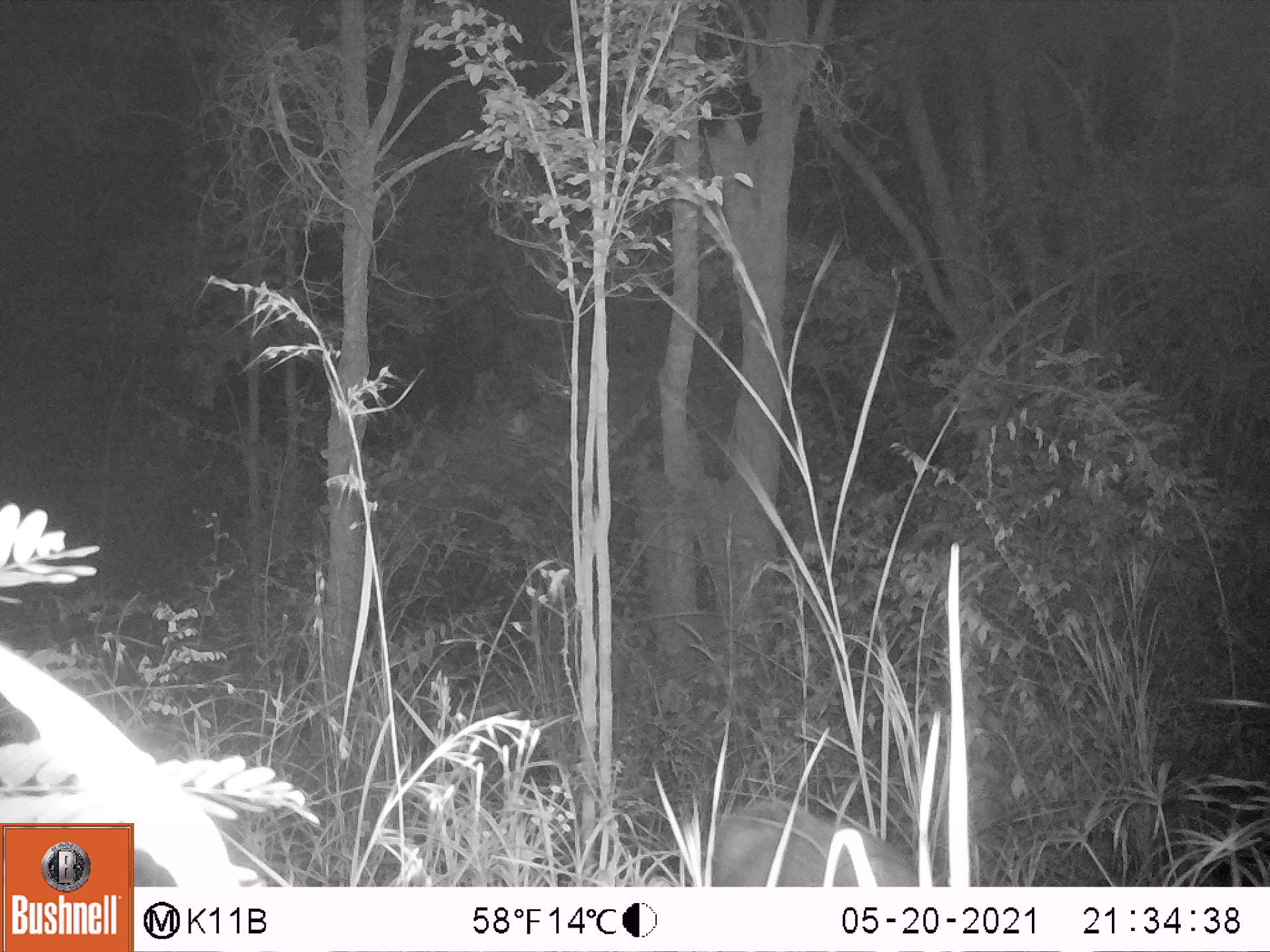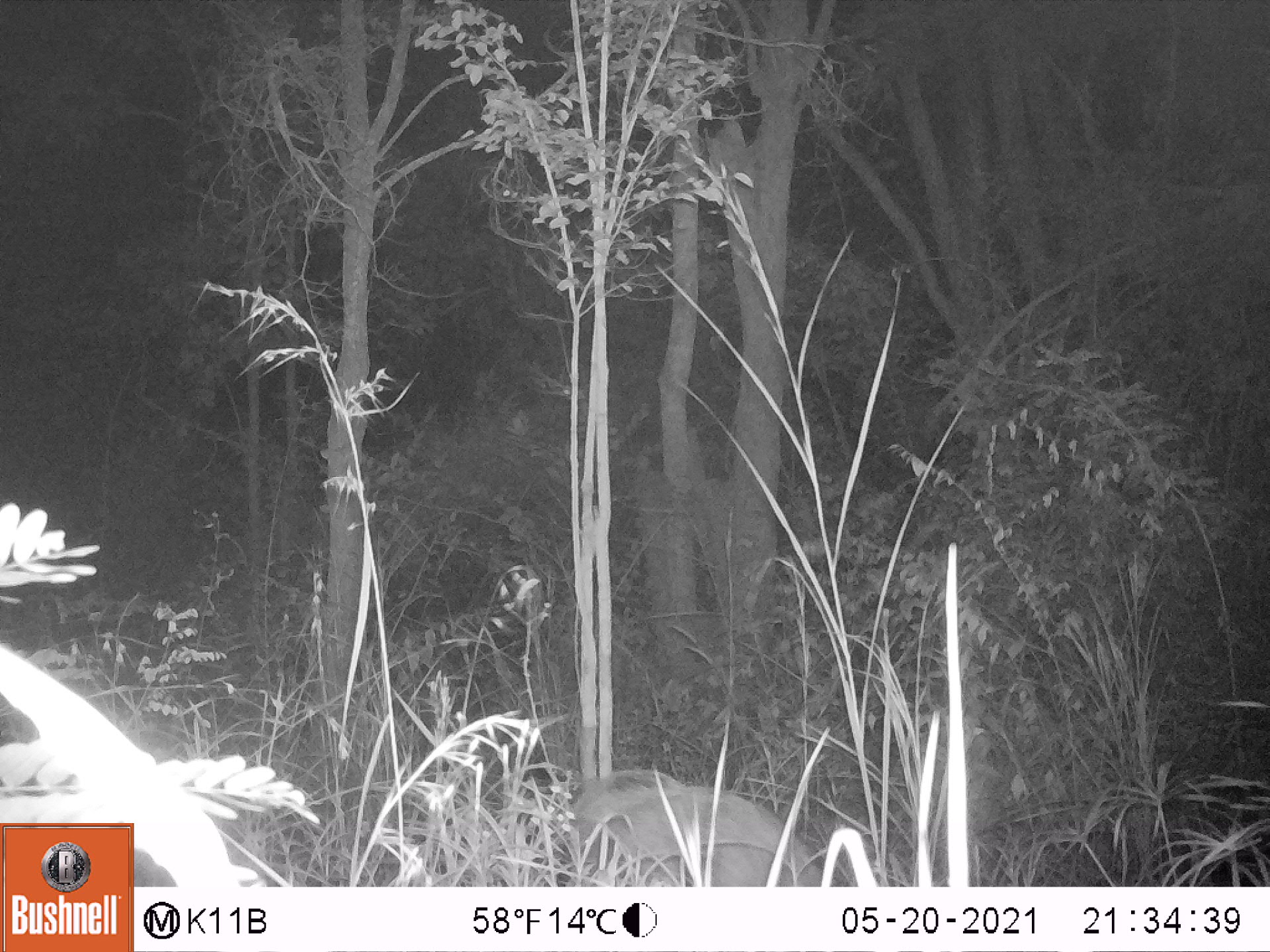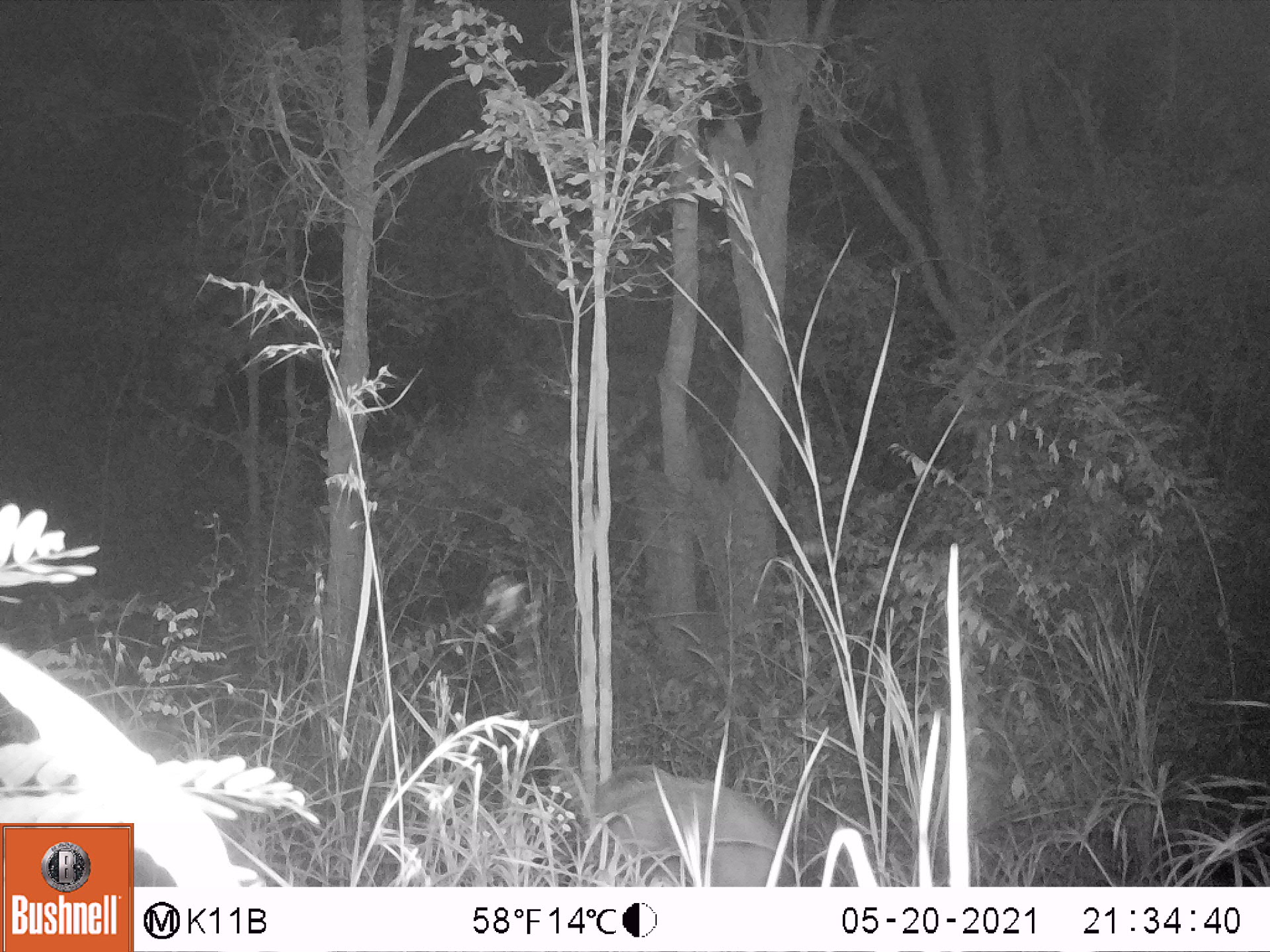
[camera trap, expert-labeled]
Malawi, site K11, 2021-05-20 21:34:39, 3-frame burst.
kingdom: Animalia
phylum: Chordata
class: Mammalia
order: Artiodactyla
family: Suidae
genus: Potamochoerus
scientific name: Potamochoerus larvatus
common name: bushpig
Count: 1.